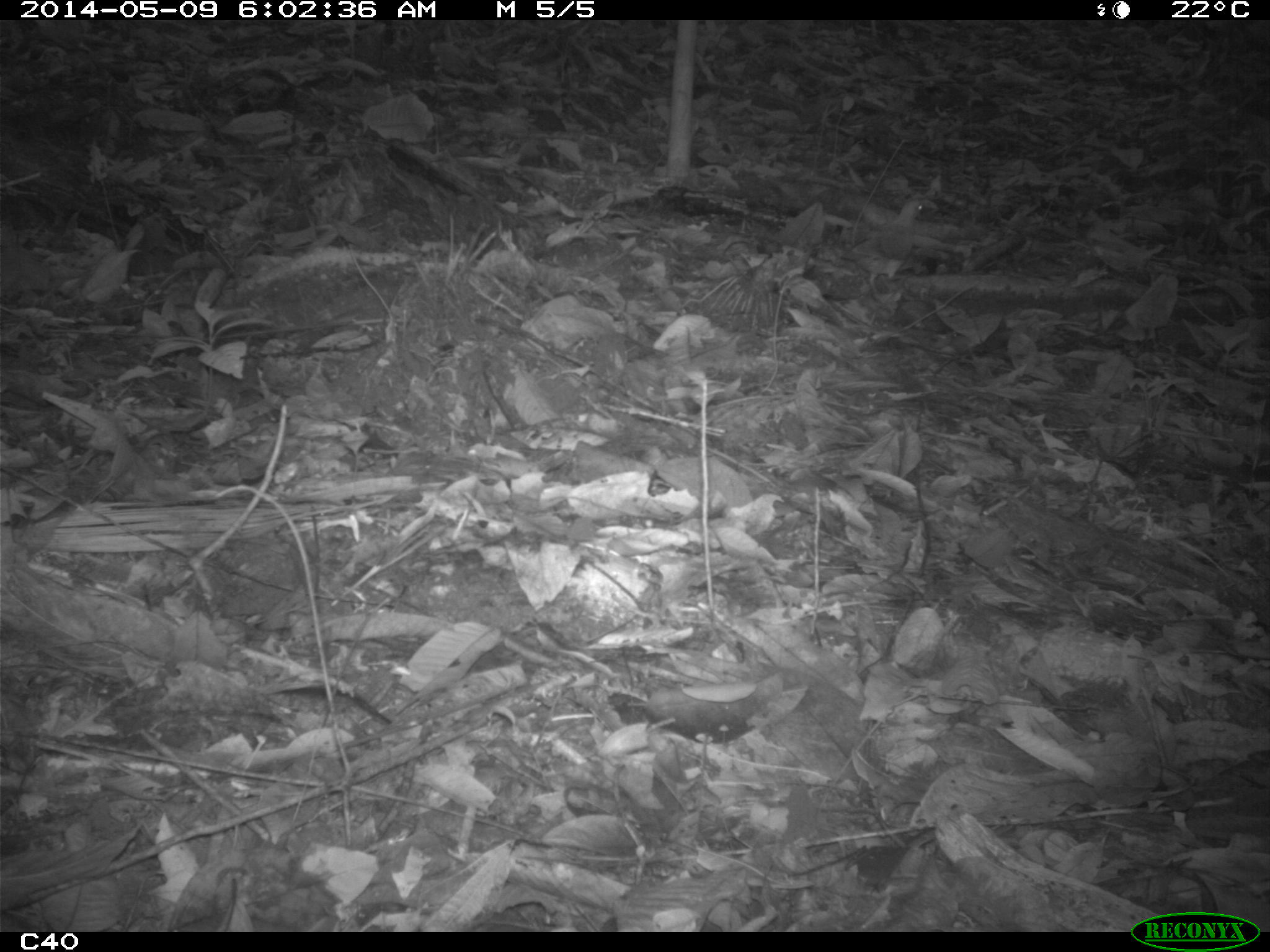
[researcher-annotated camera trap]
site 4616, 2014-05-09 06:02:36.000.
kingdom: Animalia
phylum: Chordata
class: Aves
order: Columbiformes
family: Columbidae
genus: Leptotila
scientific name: Leptotila rufaxilla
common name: gray-fronted dove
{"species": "Leptotila rufaxilla (gray-fronted dove)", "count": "1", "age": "adult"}